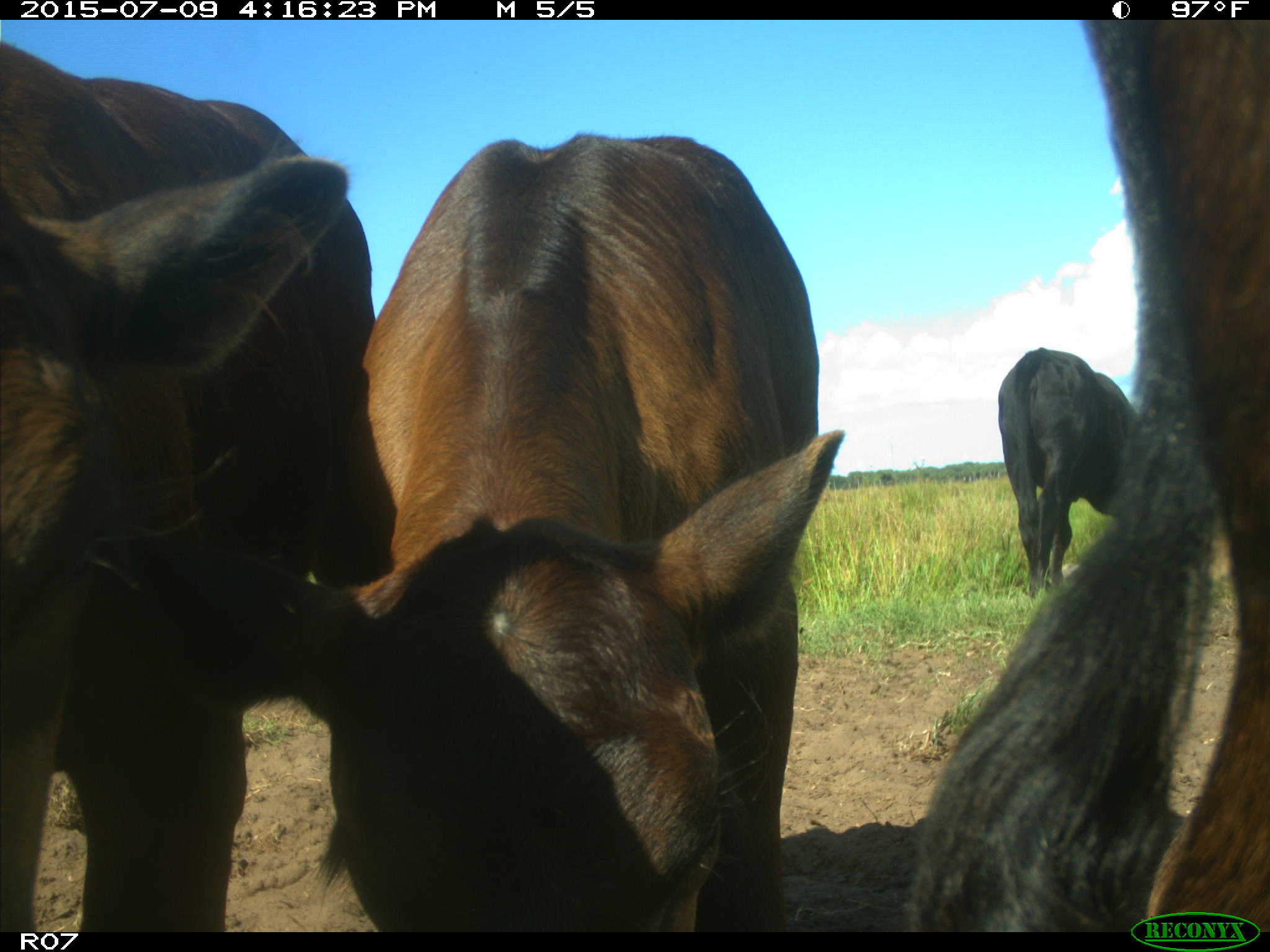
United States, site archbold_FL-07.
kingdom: Animalia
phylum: Chordata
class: Mammalia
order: Artiodactyla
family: Bovidae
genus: Bos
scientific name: Bos taurus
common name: domestic cow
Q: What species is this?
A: Bos taurus (domestic cow).